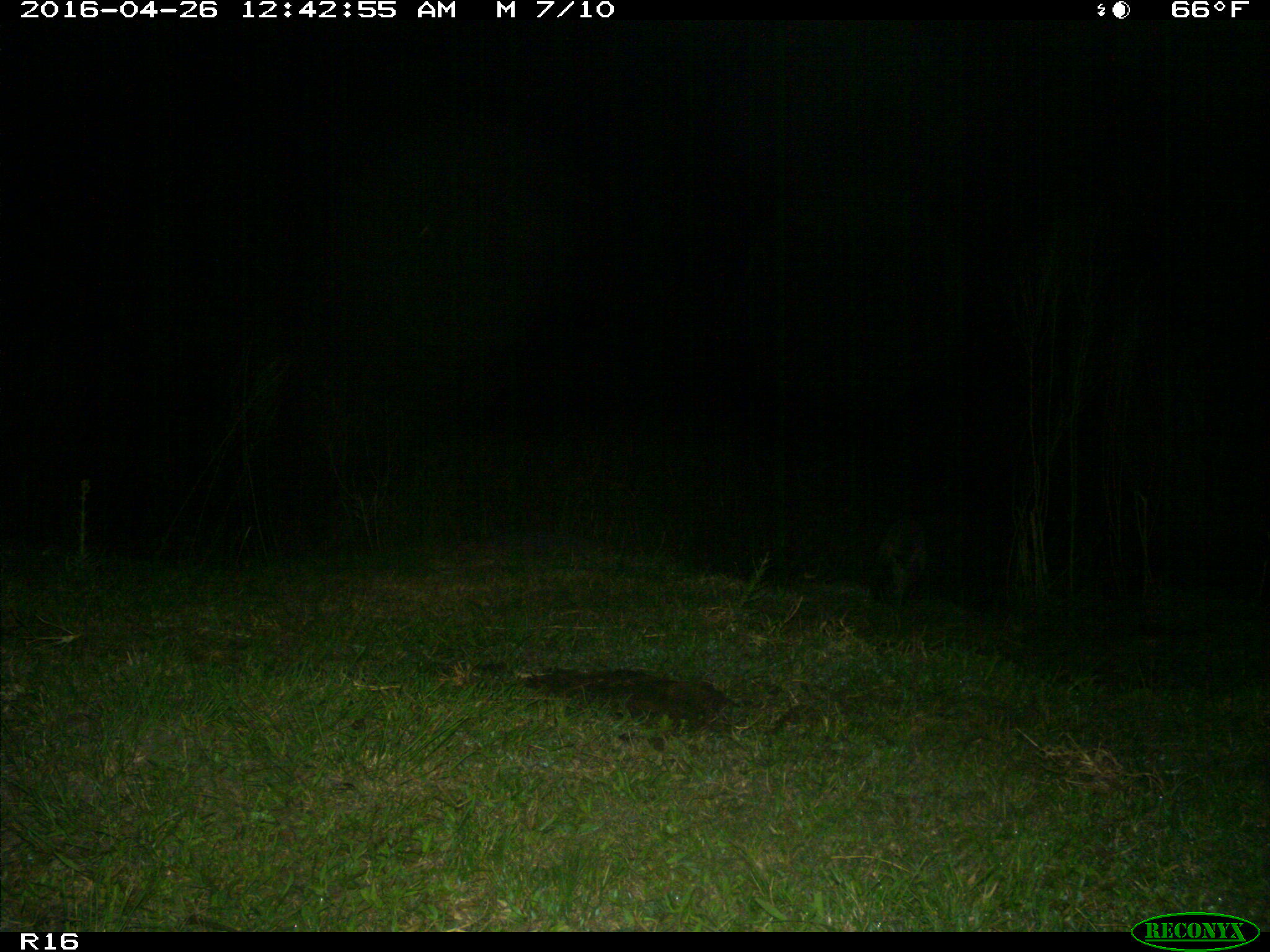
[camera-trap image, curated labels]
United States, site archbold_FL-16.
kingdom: Animalia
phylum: Chordata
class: Mammalia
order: Carnivora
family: Procyonidae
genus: Procyon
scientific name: Procyon lotor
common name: common raccoon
Procyon lotor (common raccoon).